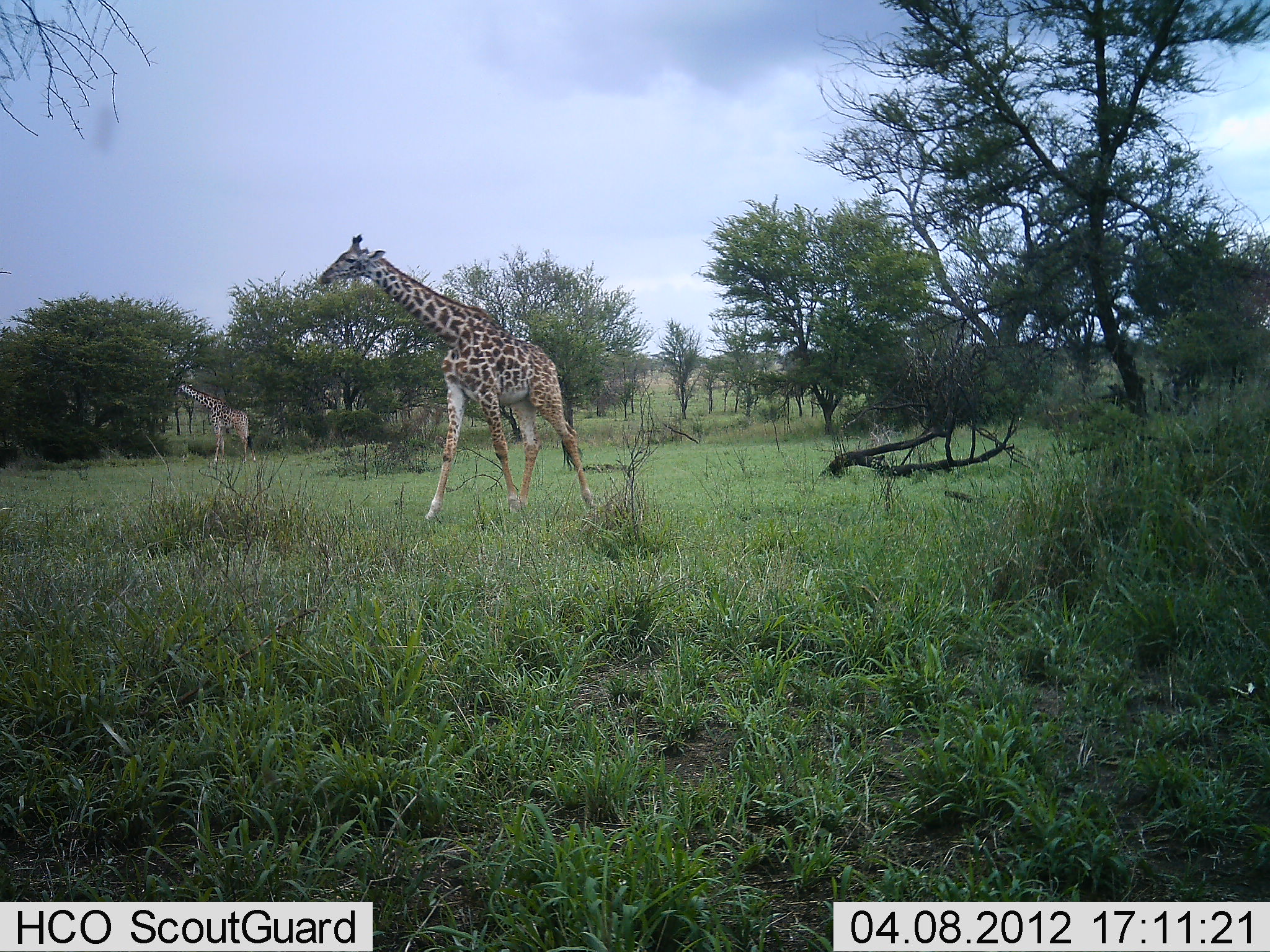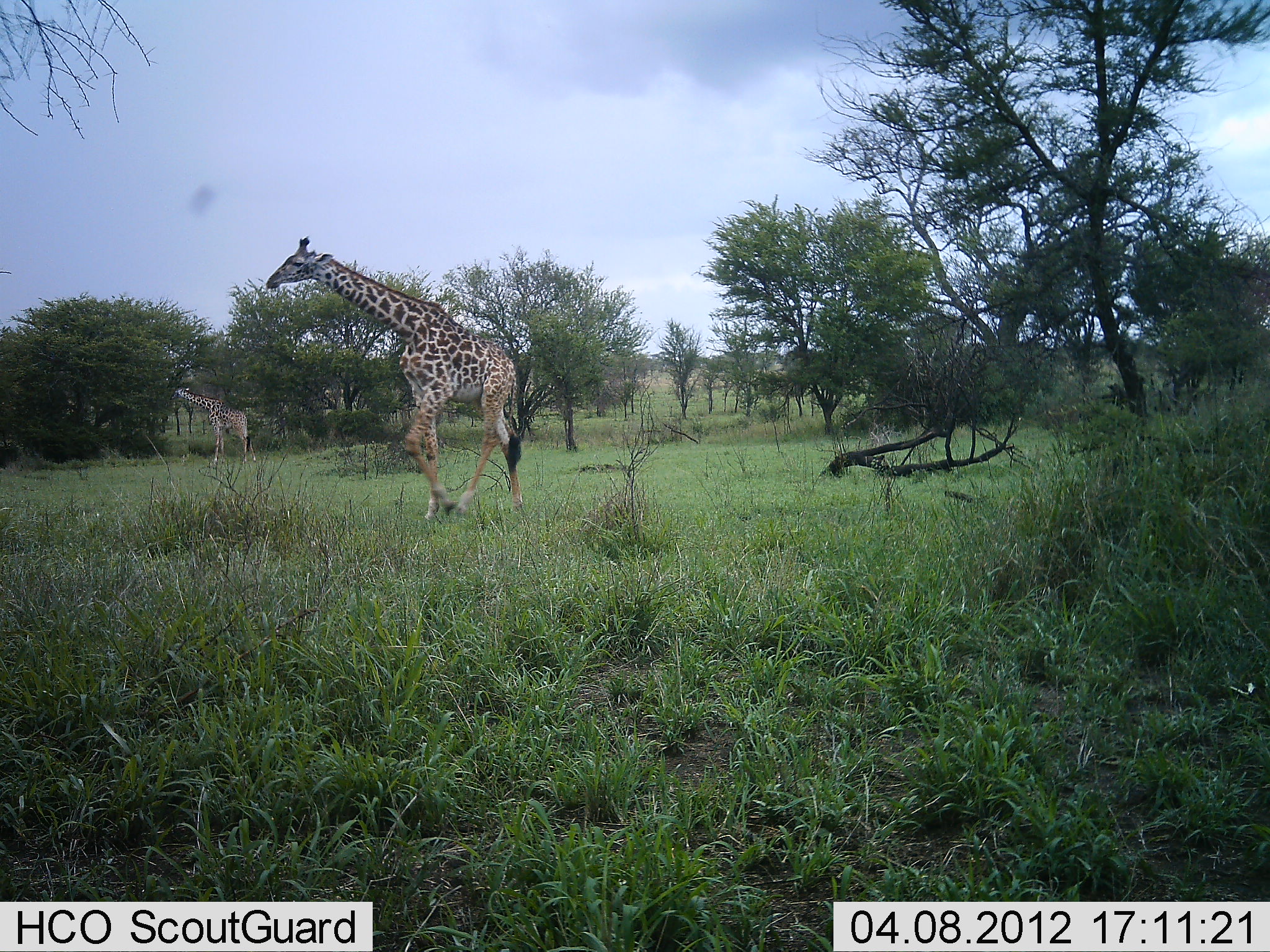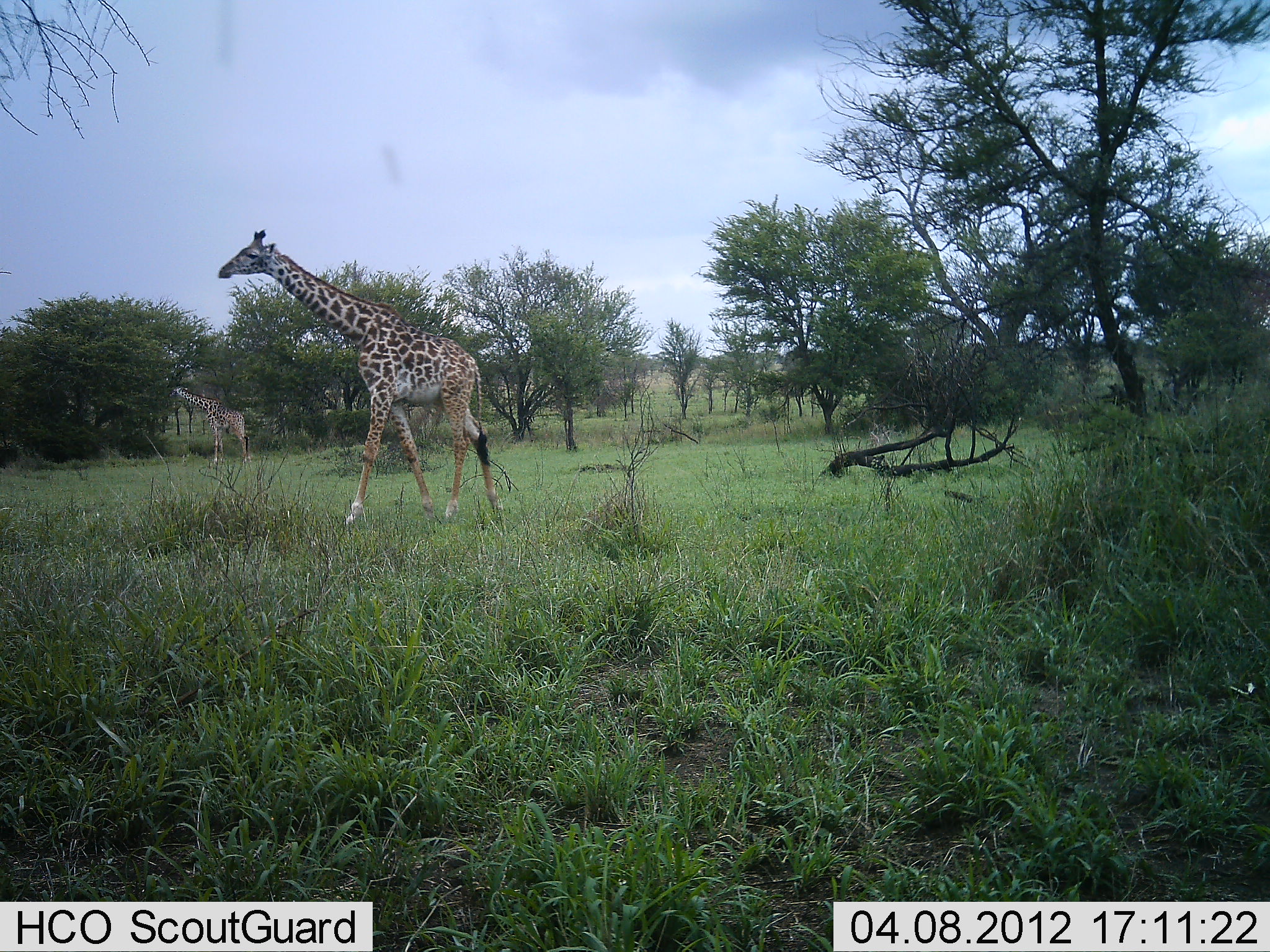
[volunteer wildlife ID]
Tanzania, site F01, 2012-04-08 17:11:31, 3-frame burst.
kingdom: Animalia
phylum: Chordata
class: Mammalia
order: Artiodactyla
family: Giraffidae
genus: Giraffa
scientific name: Giraffa camelopardalis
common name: giraffe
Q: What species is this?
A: Giraffe (Giraffa camelopardalis).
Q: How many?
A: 2.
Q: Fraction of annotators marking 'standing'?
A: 26%.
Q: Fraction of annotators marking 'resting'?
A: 0%.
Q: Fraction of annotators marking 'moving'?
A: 95%.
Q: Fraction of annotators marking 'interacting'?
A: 0%.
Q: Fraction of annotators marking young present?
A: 0%.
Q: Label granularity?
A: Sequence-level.